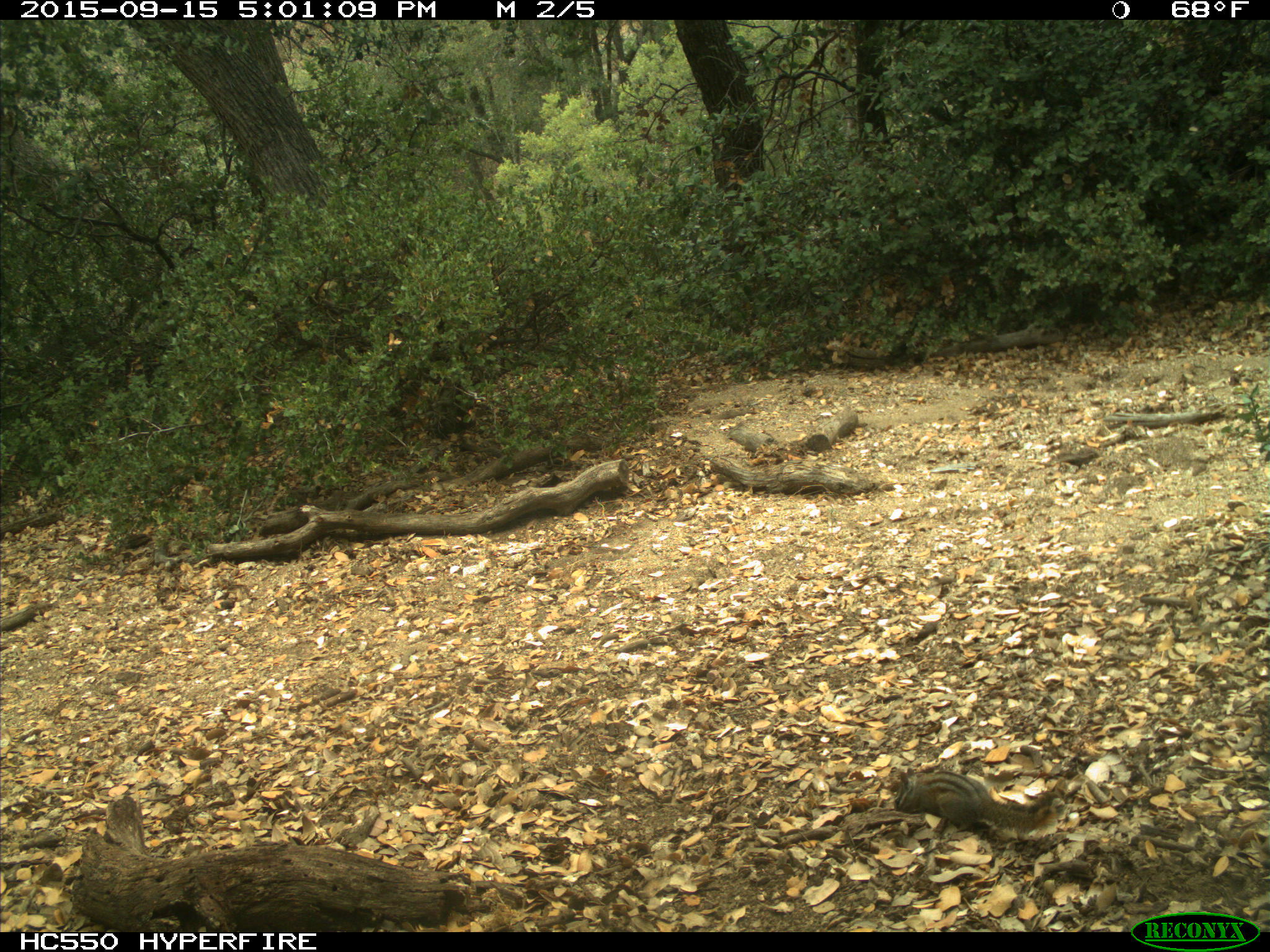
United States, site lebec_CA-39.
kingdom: Animalia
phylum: Chordata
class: Mammalia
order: Rodentia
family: Sciuridae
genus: Tamias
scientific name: Tamias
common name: chipmunk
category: unidentified chipmunk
Unidentified chipmunk (chipmunk) (Tamias).